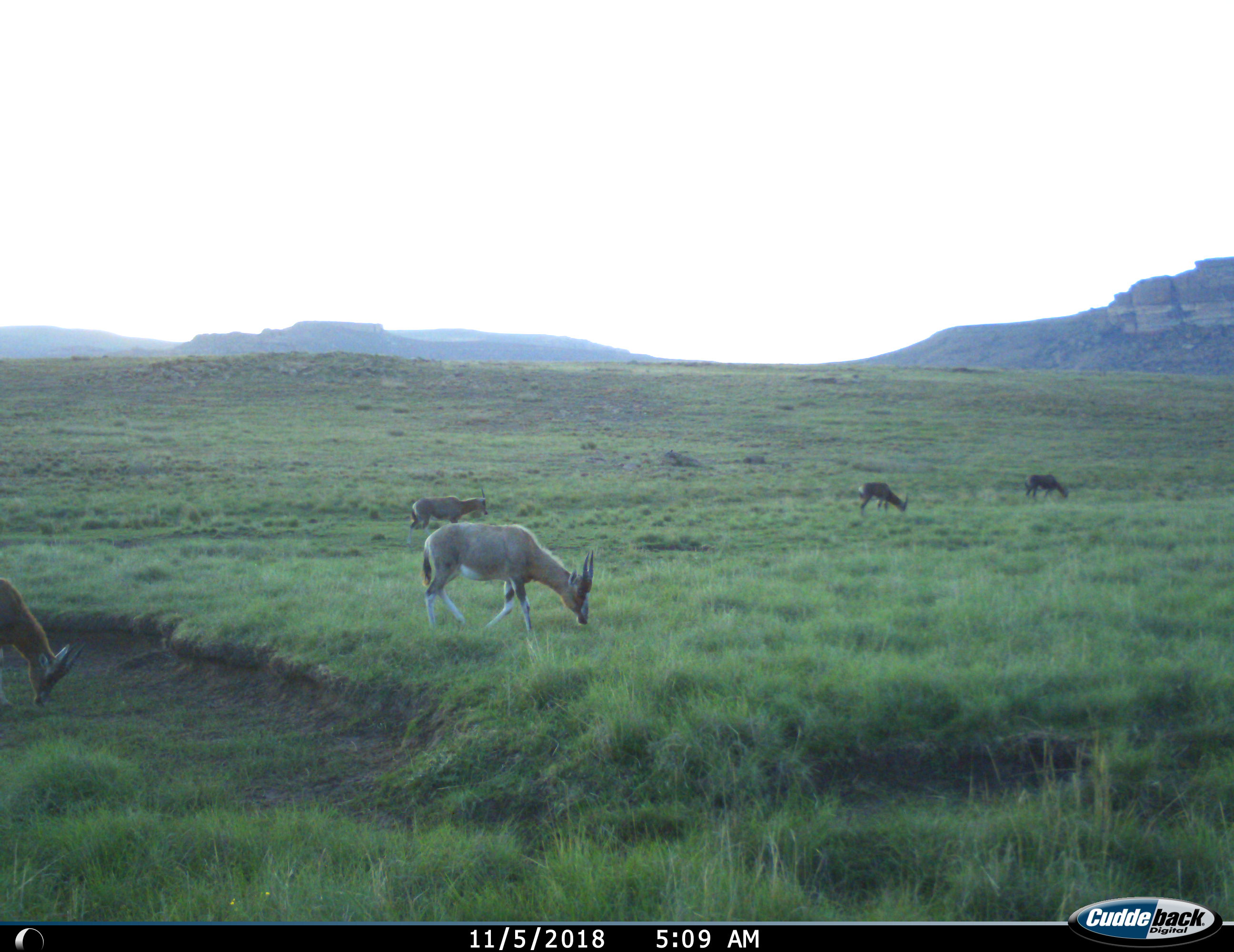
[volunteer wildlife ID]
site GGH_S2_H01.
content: unidentified animal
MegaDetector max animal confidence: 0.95